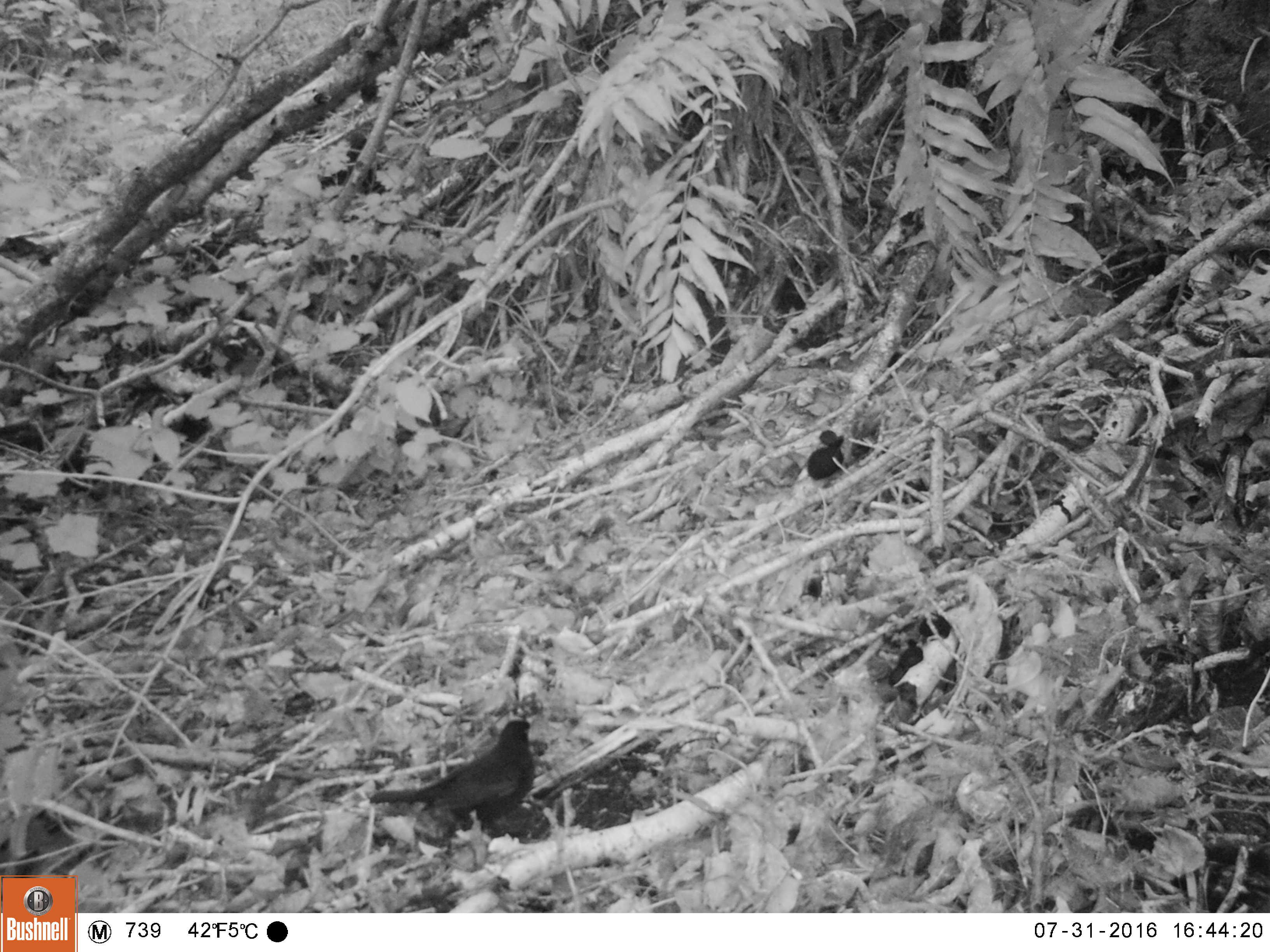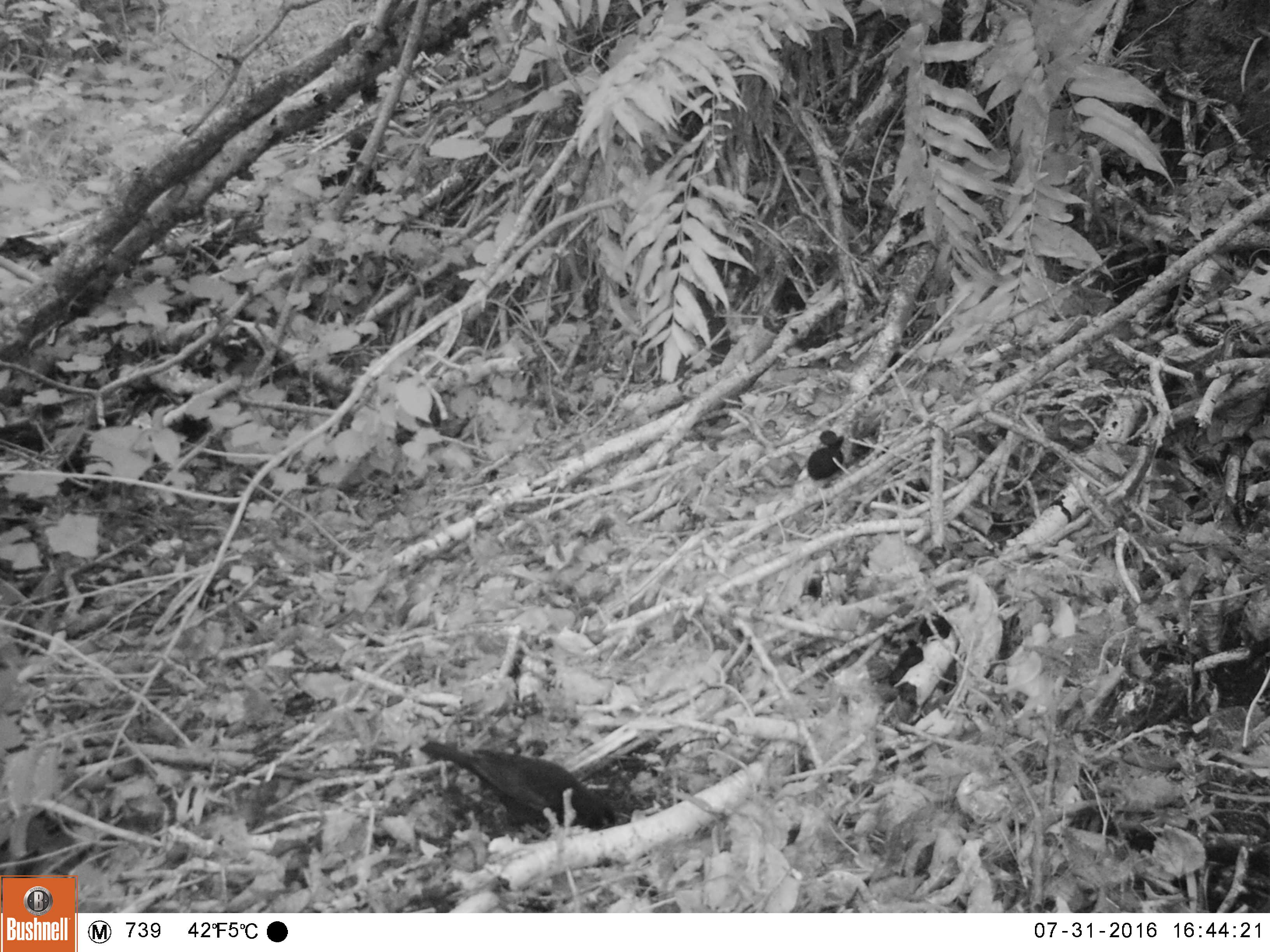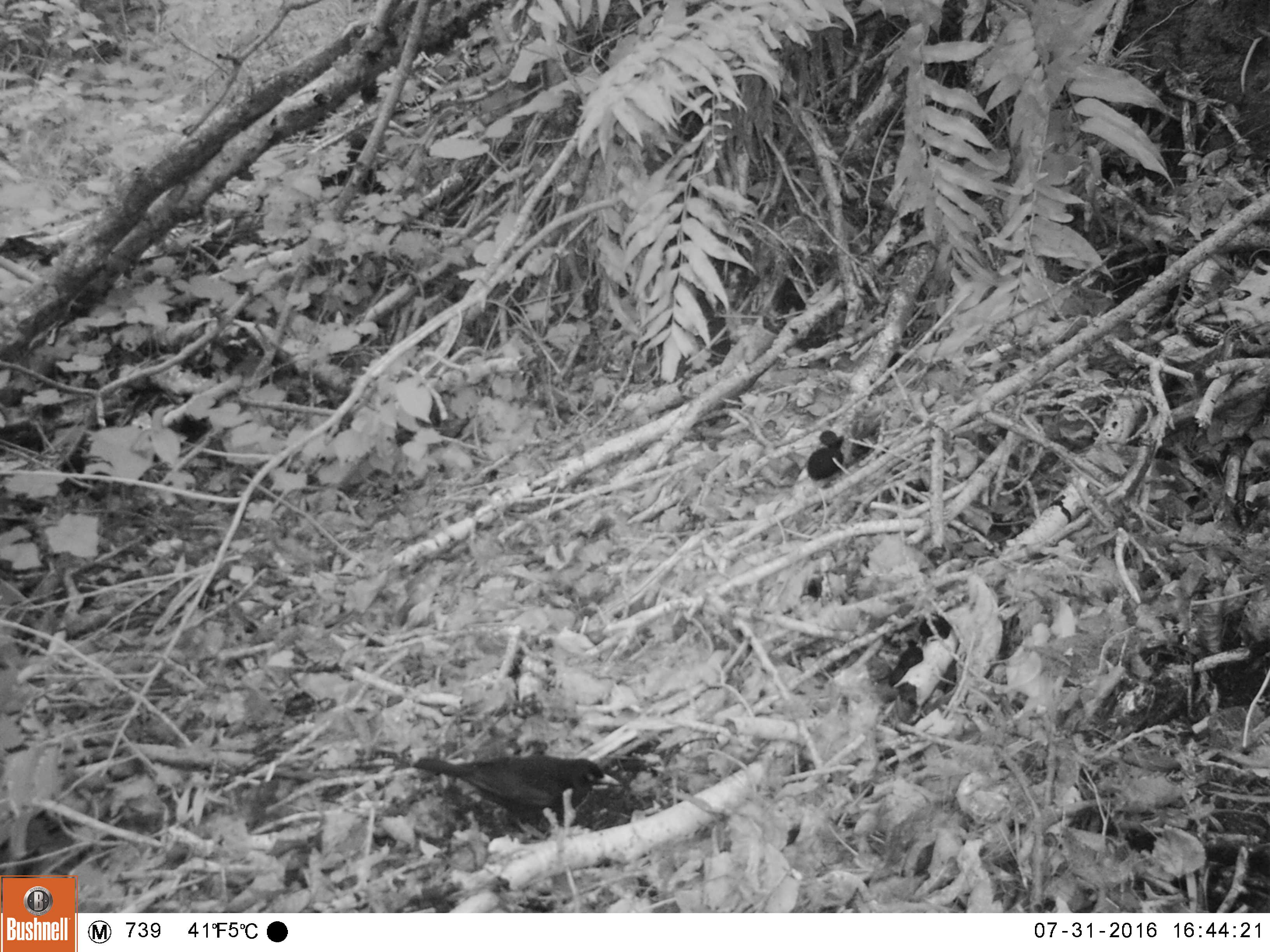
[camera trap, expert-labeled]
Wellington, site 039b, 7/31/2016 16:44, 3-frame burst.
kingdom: Animalia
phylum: Chordata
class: Aves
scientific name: Aves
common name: bird